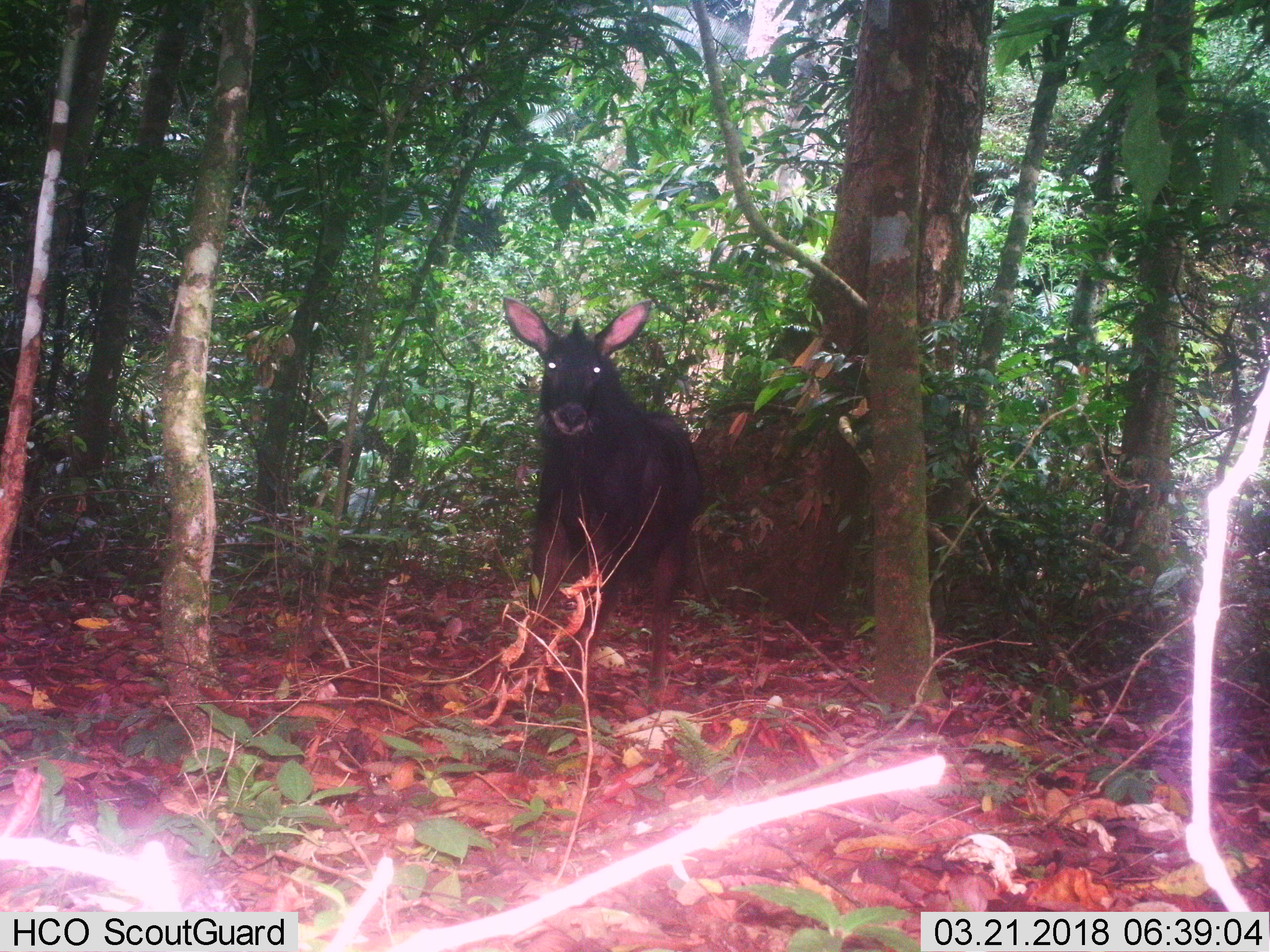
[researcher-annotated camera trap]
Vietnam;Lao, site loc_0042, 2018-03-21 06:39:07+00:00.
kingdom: Animalia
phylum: Chordata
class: Mammalia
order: Artiodactyla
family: Bovidae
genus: Capricornis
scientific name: Capricornis sumatraensis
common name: chinese serow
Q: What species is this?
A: Chinese serow (Capricornis sumatraensis).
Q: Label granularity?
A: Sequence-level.